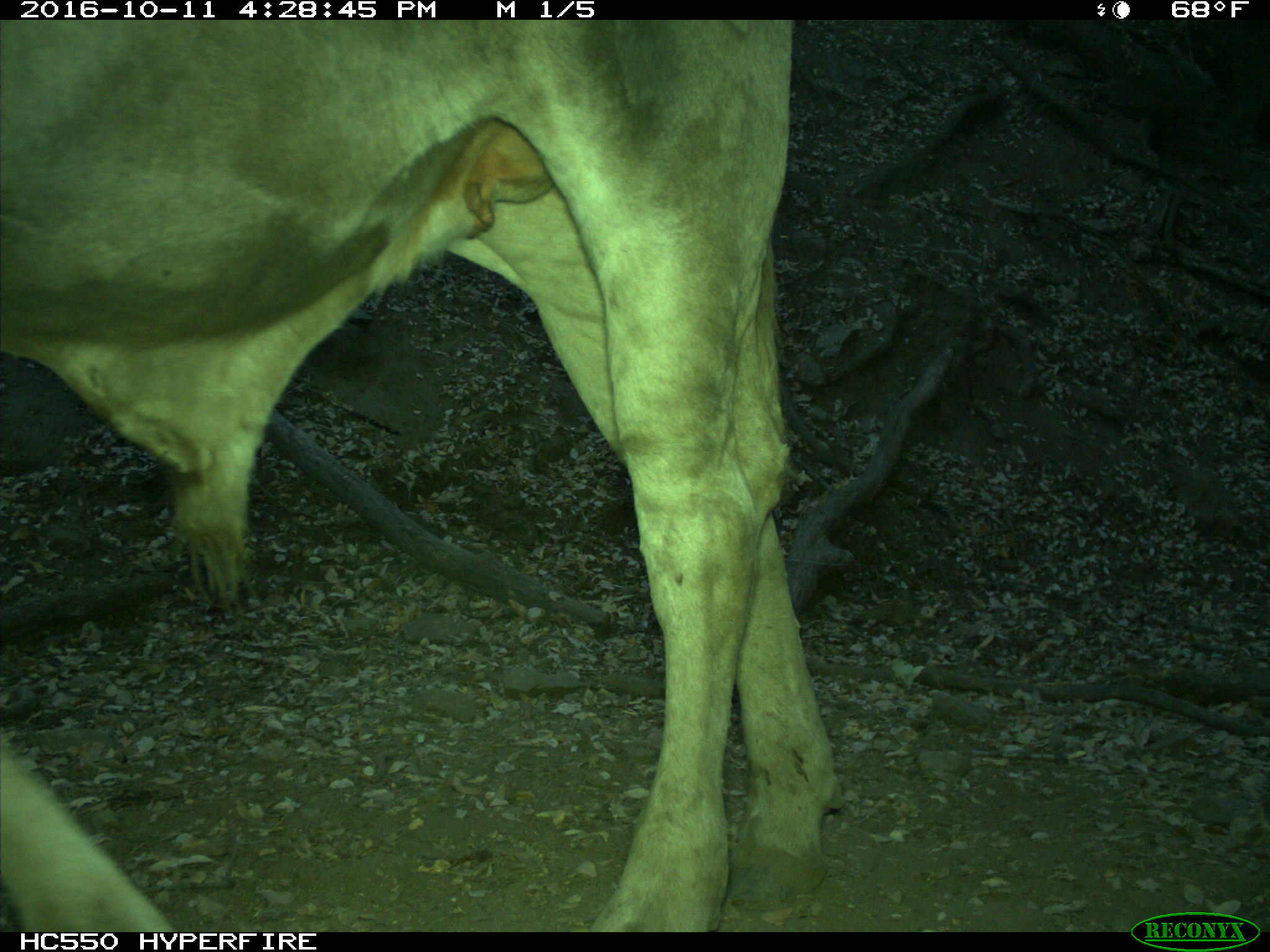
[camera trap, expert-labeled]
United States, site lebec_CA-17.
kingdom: Animalia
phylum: Chordata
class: Mammalia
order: Artiodactyla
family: Bovidae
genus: Bos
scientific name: Bos taurus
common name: domestic cow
Bos taurus (domestic cow).